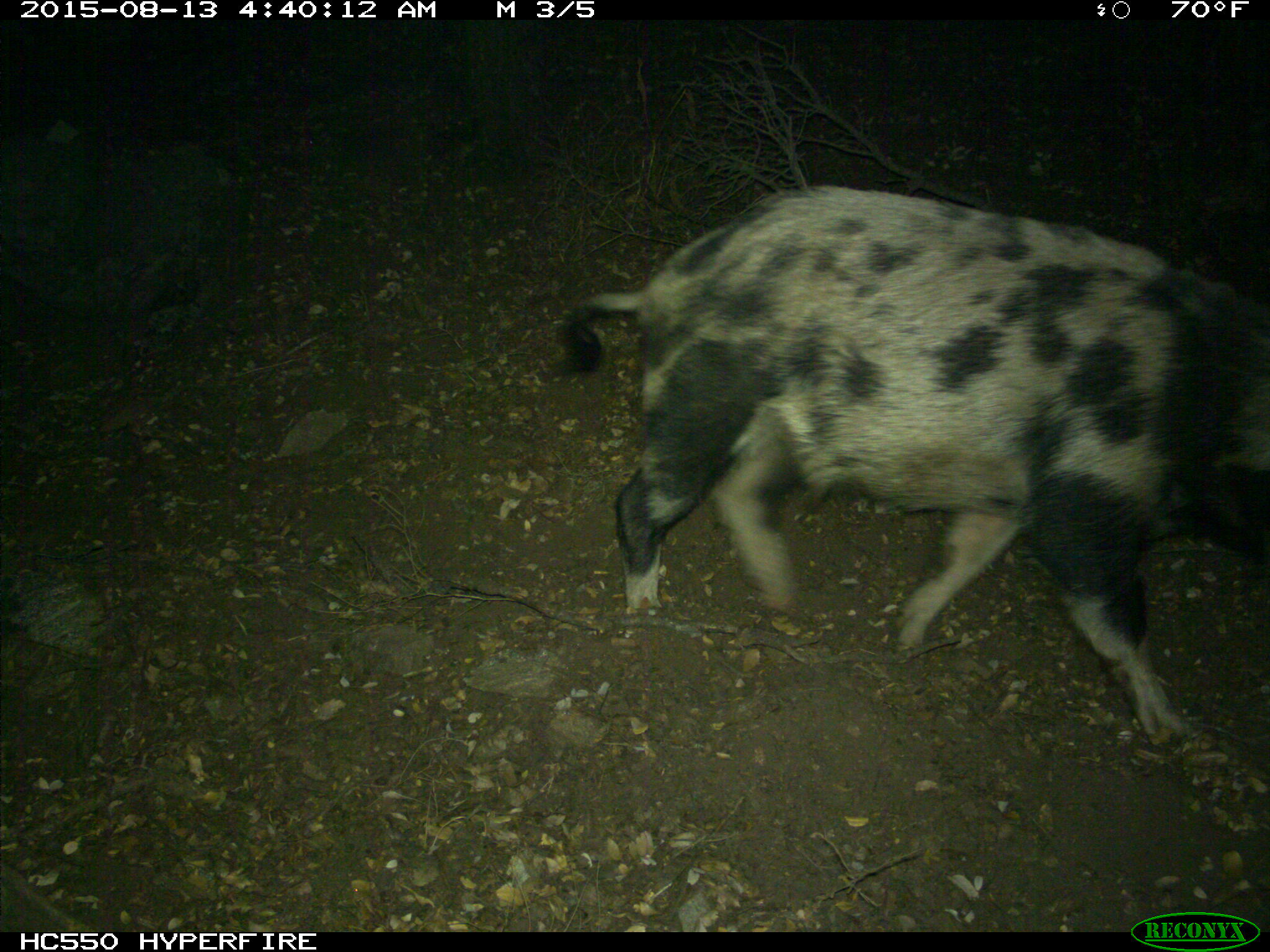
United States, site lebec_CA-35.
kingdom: Animalia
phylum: Chordata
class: Mammalia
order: Artiodactyla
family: Suidae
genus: Sus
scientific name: Sus scrofa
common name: wild boar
Sus scrofa (wild boar).